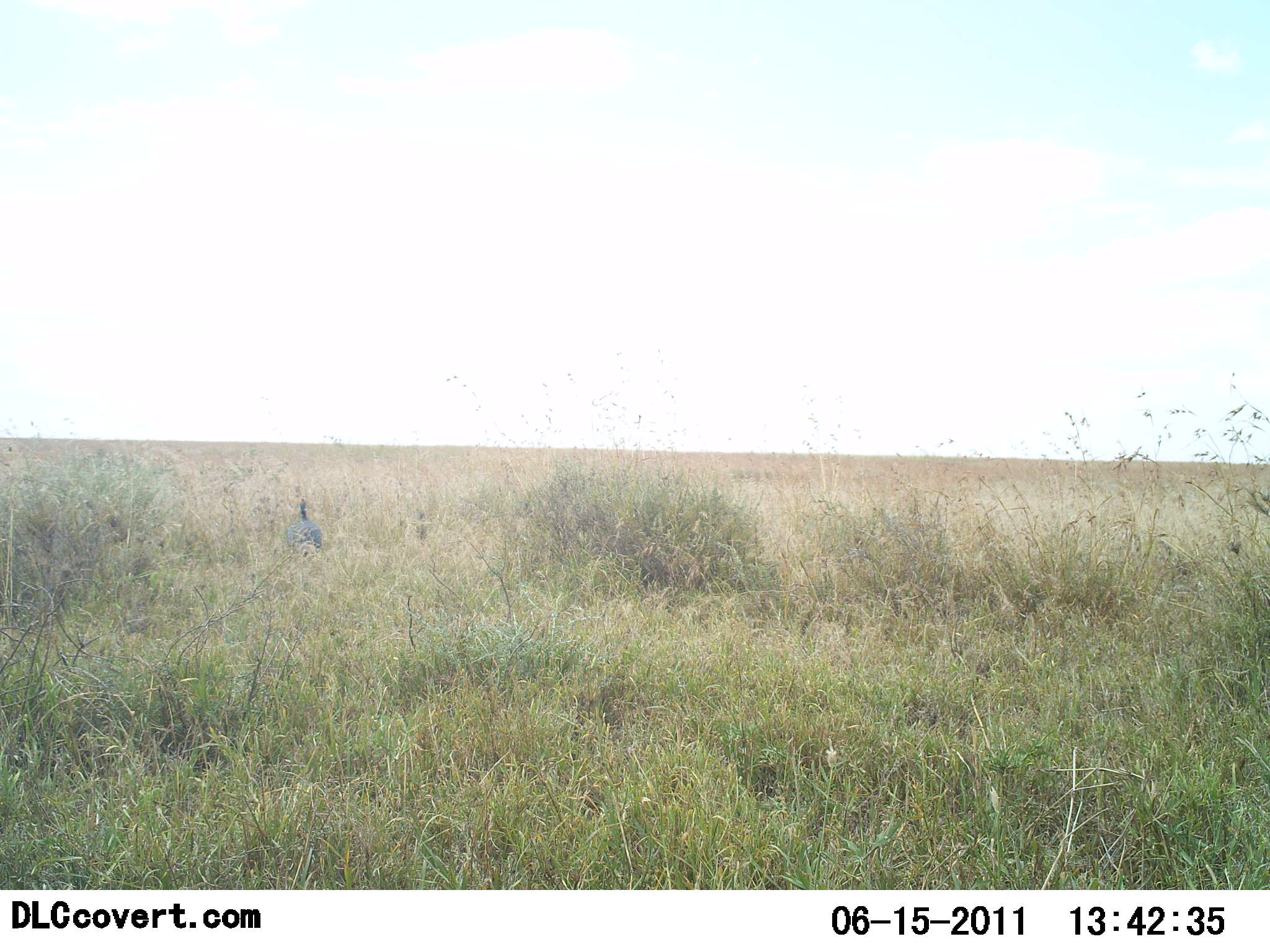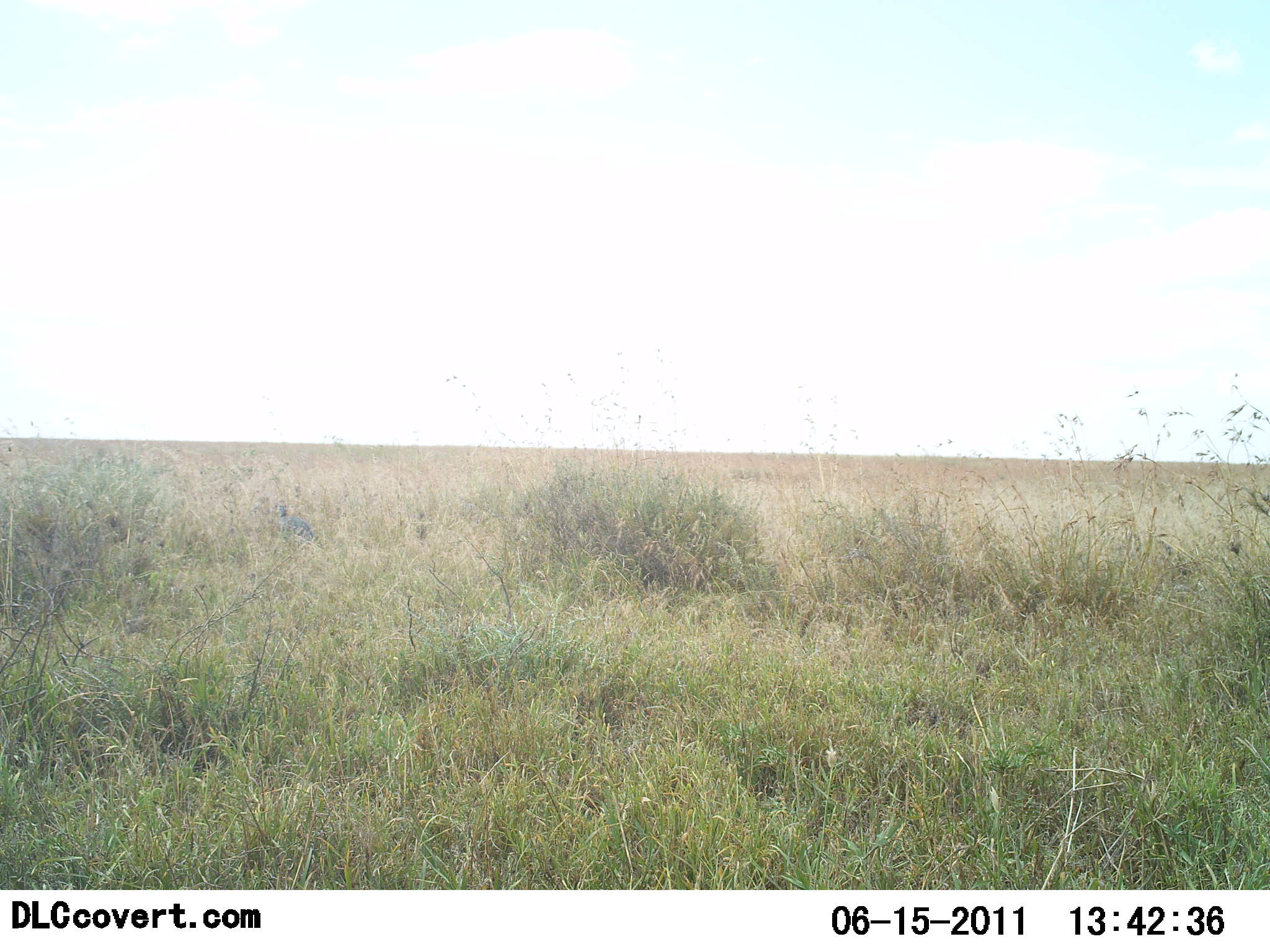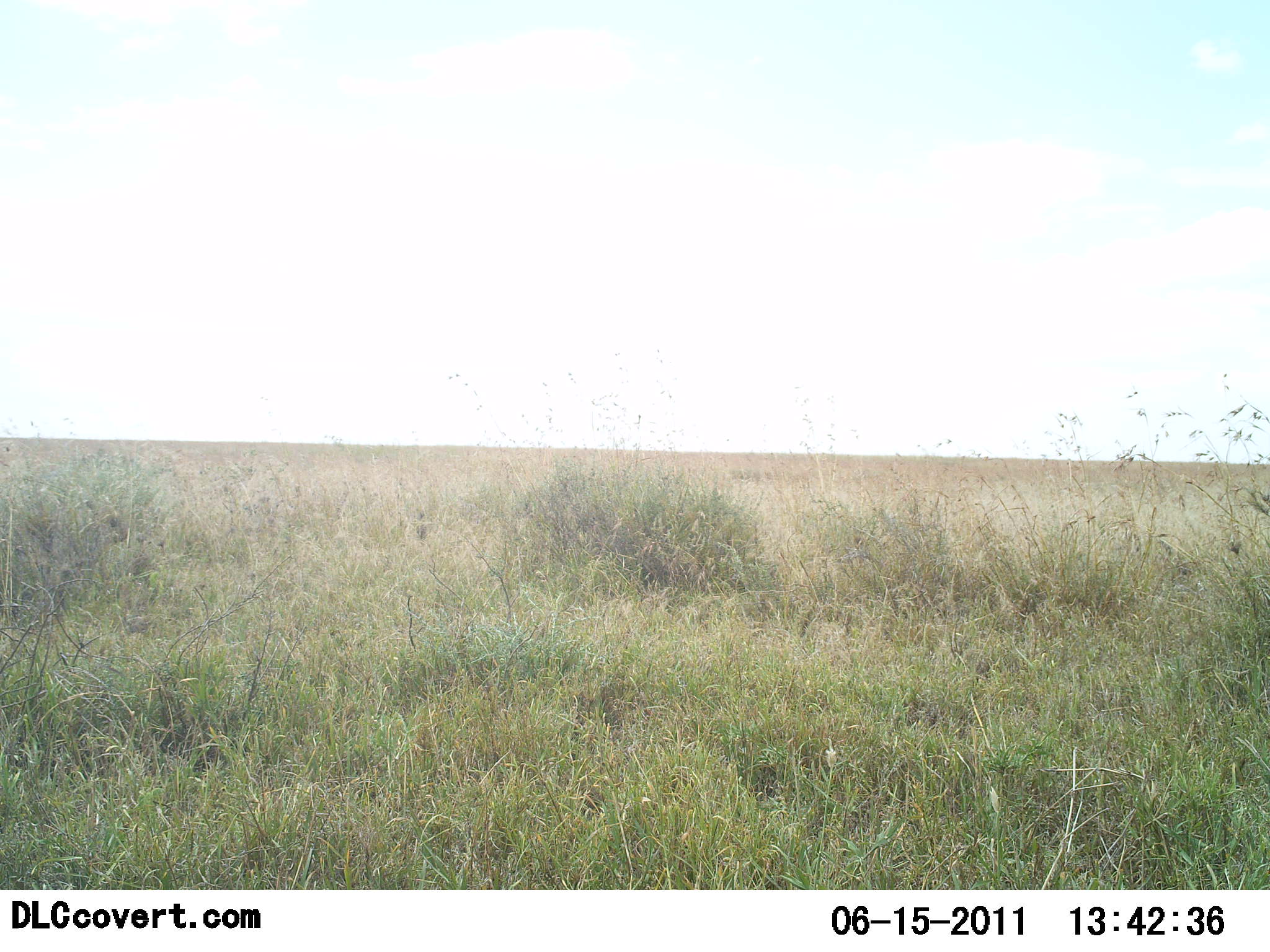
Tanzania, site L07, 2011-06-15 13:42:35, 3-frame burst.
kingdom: Animalia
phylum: Chordata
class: Aves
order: Galliformes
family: Numididae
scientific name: Numididae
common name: guinea fowl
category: guineafowl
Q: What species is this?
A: Guineafowl (guinea fowl) (Numididae).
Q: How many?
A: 1.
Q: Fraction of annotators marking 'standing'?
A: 8%.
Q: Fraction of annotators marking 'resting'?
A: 0%.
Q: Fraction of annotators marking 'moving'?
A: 92%.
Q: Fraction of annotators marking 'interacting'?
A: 0%.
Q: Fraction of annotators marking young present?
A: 0%.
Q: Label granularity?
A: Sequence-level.